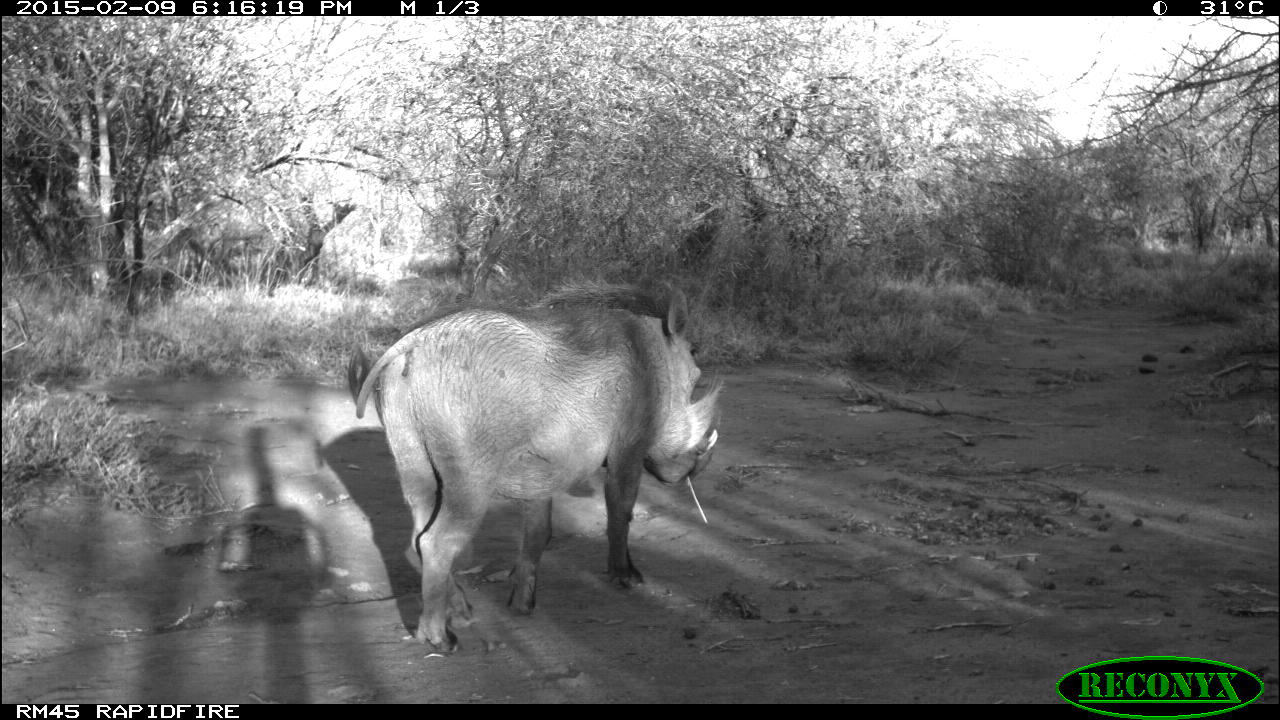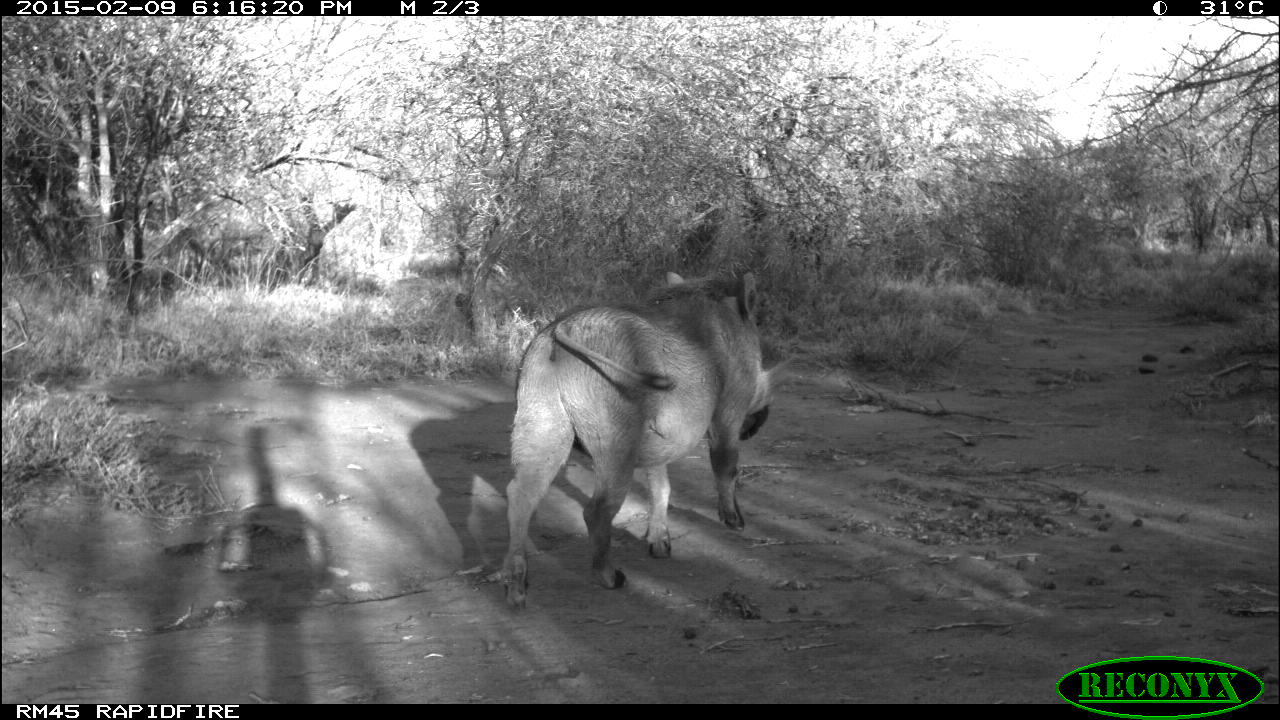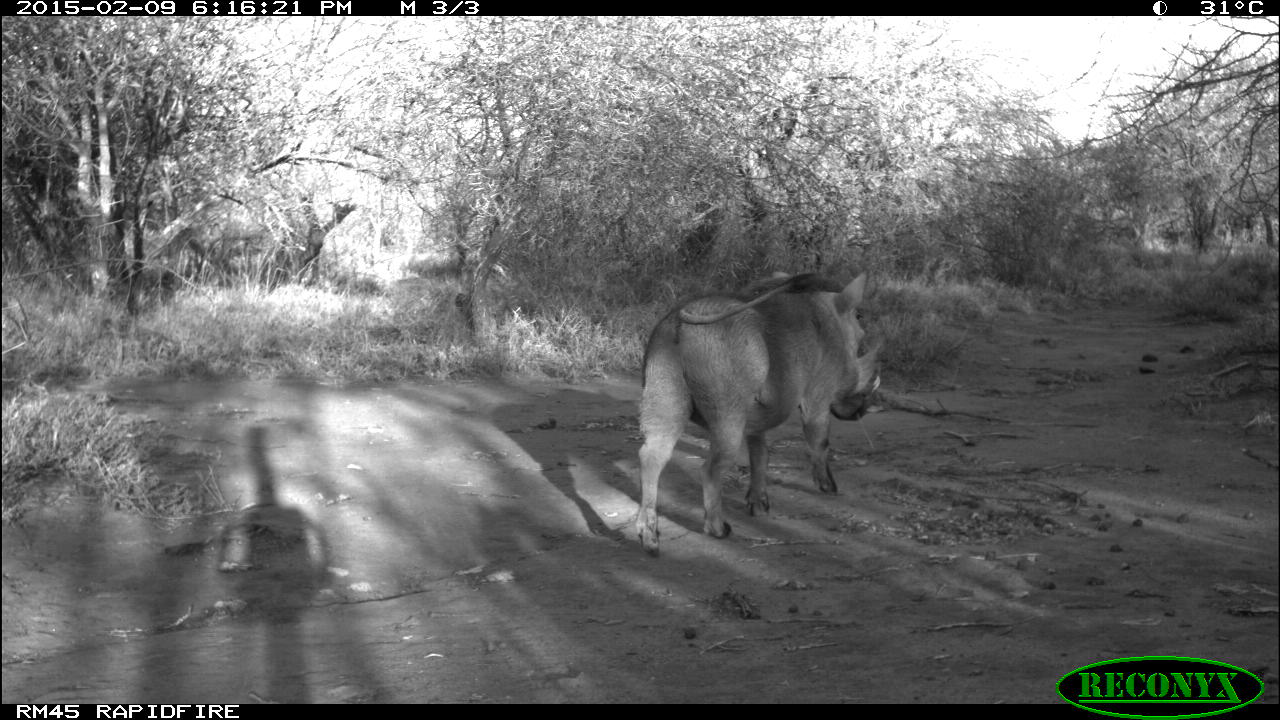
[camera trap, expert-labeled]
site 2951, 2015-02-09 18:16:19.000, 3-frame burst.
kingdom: Animalia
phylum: Chordata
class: Mammalia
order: Artiodactyla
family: Suidae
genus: Phacochoerus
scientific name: Phacochoerus africanus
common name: common warthog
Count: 1.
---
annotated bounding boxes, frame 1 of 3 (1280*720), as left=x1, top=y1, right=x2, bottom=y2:
phacochoerus africanus: left=344, top=269, right=725, bottom=655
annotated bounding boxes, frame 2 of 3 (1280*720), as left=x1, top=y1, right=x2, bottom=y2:
phacochoerus africanus: left=501, top=271, right=794, bottom=609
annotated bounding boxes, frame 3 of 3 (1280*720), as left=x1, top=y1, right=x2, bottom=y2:
phacochoerus africanus: left=633, top=270, right=883, bottom=557